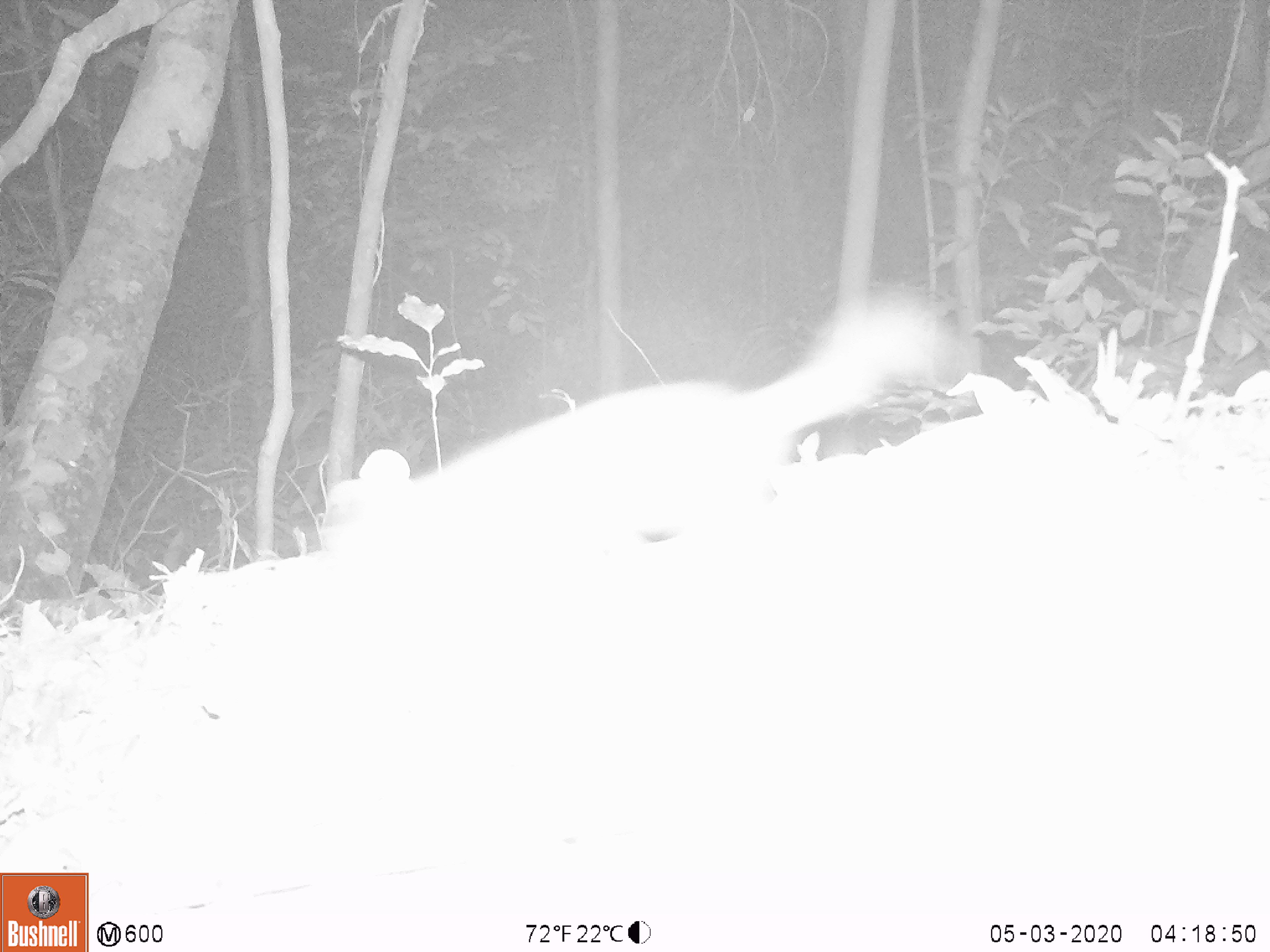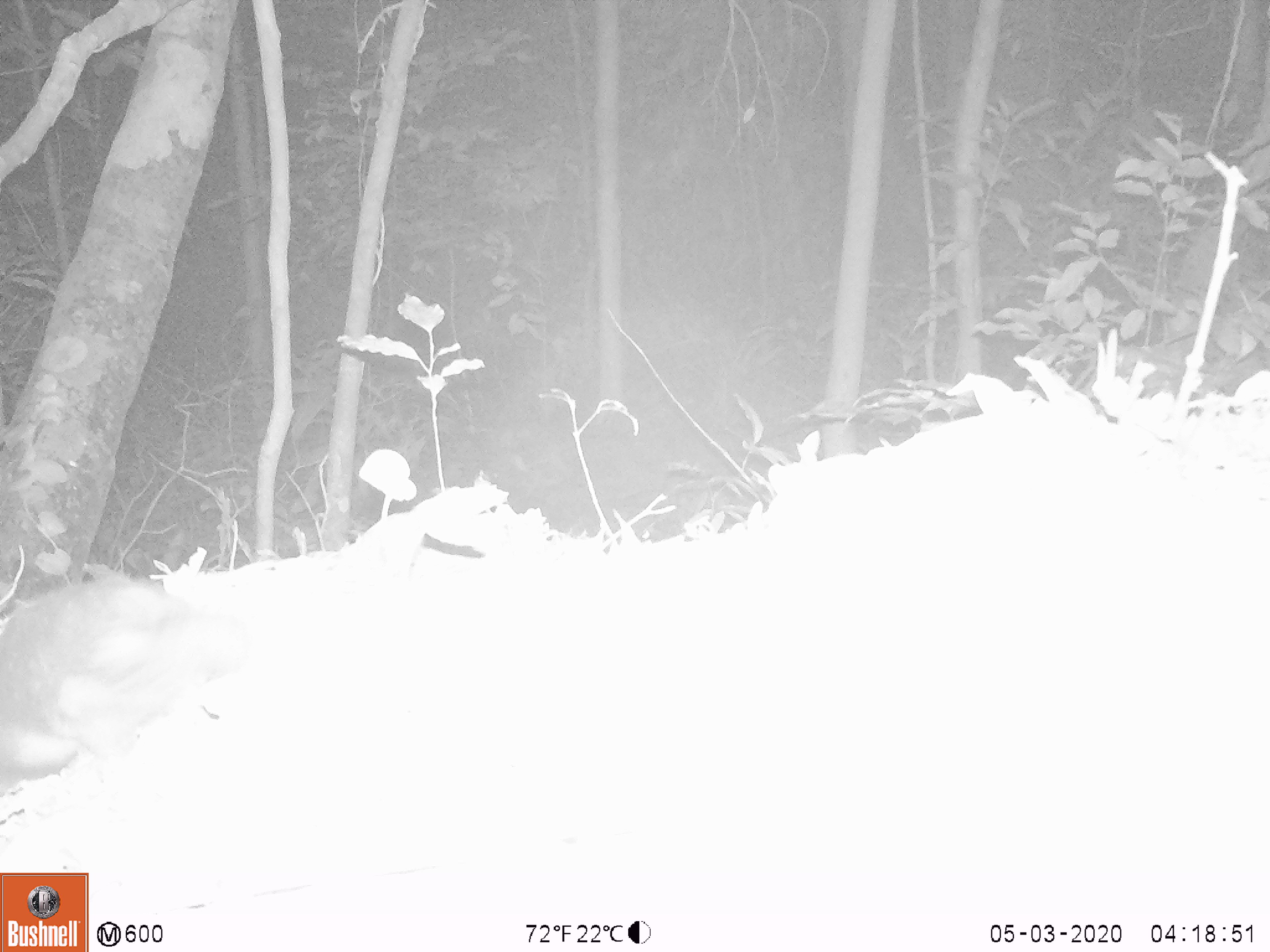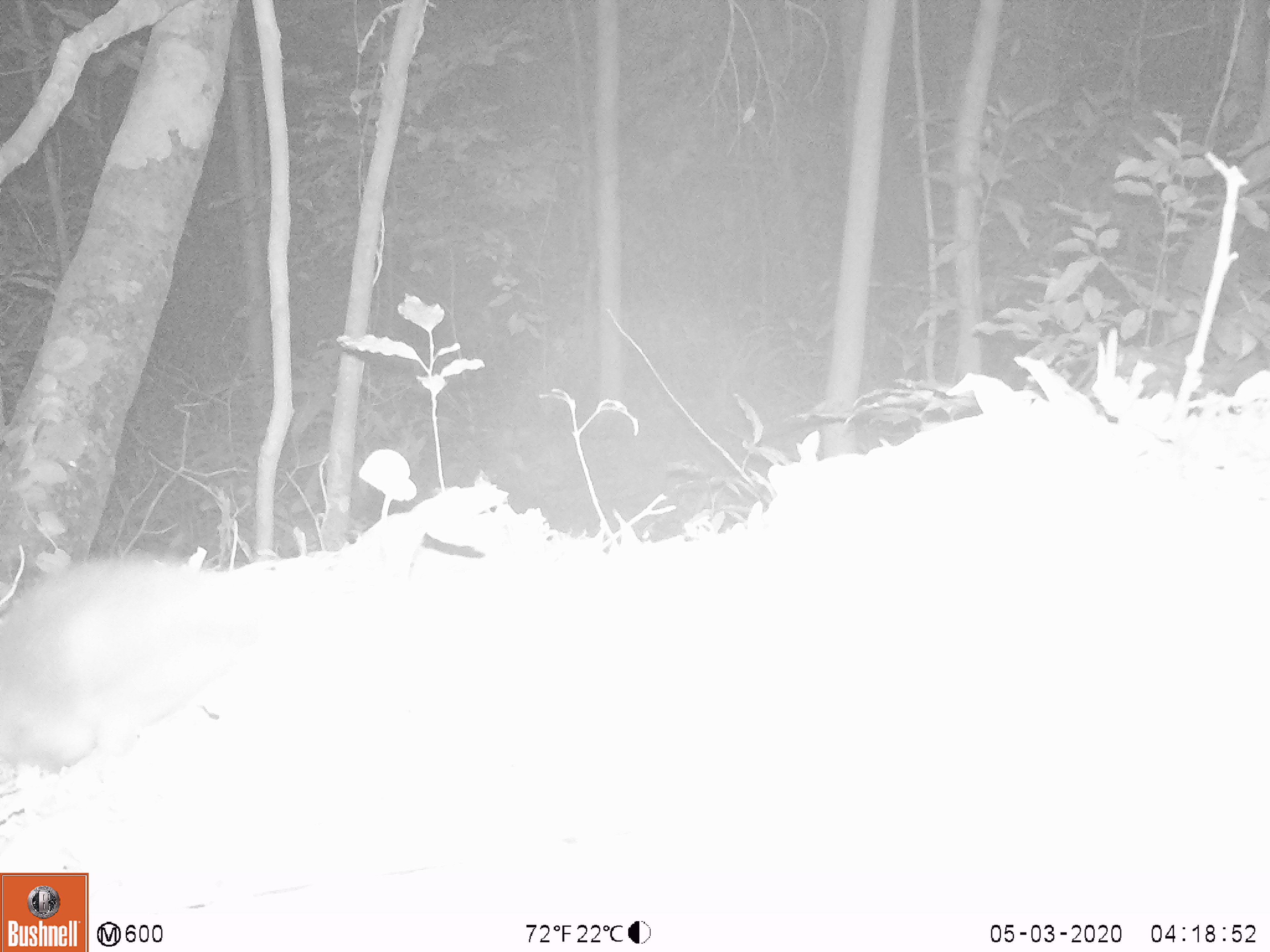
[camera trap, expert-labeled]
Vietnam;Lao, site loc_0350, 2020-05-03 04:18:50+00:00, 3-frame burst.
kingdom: Animalia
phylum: Chordata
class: Mammalia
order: Carnivora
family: Mustelidae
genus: Melogale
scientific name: Melogale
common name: ferret badger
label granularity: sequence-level